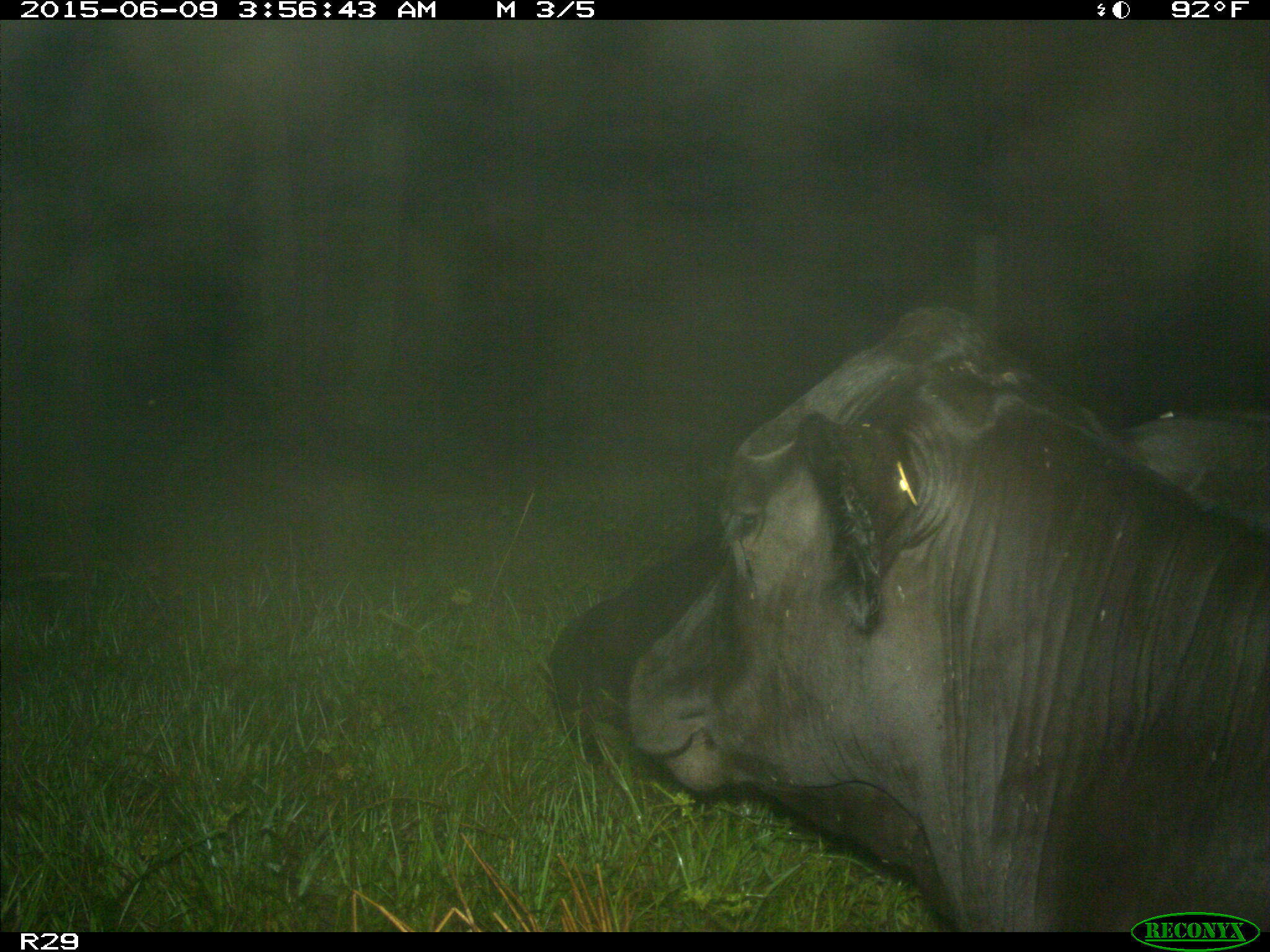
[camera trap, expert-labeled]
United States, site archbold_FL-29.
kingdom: Animalia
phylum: Chordata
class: Mammalia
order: Artiodactyla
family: Bovidae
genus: Bos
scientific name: Bos taurus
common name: domestic cow